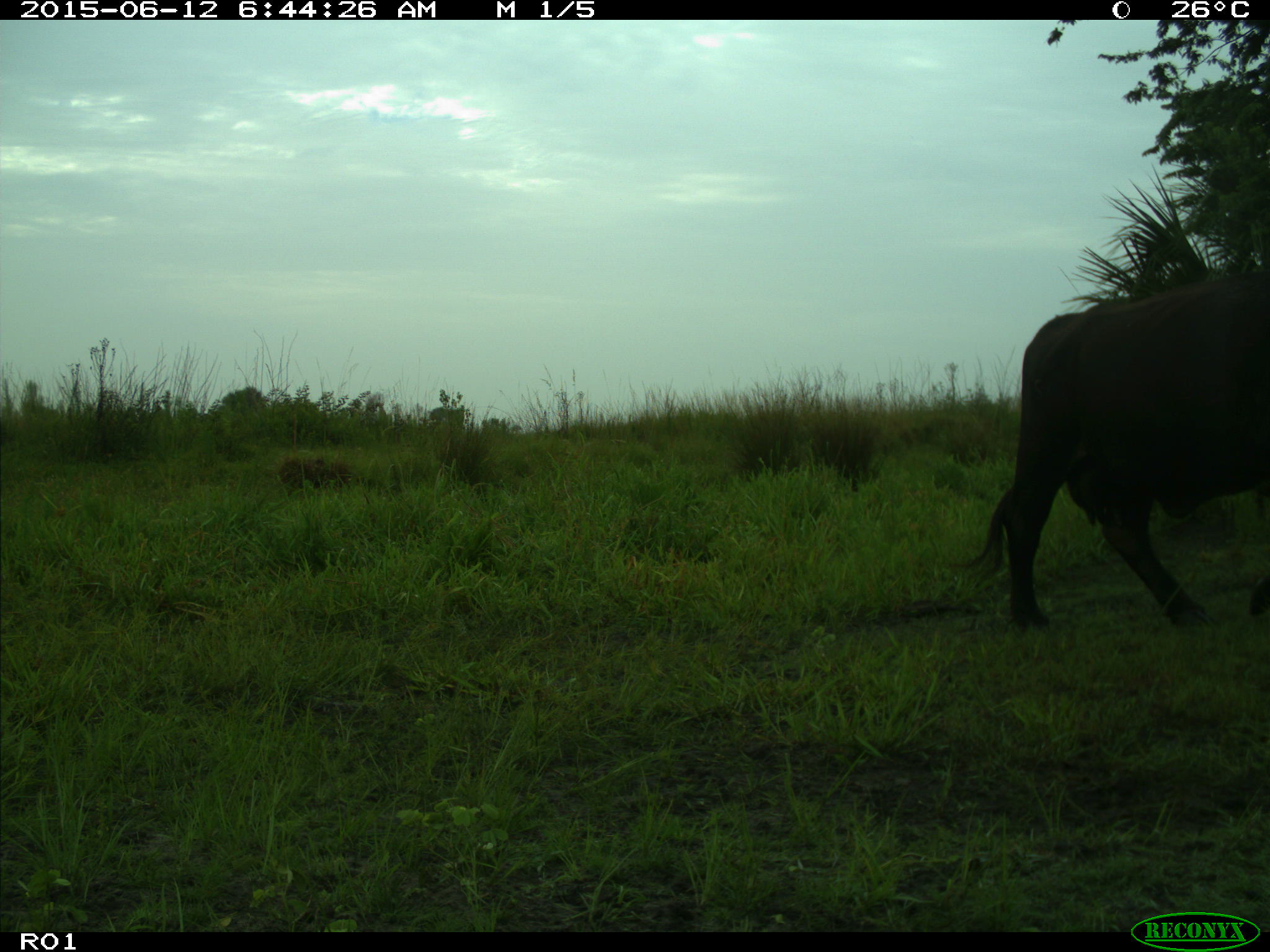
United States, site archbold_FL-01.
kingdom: Animalia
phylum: Chordata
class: Mammalia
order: Artiodactyla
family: Bovidae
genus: Bos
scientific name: Bos taurus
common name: domestic cow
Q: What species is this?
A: Bos taurus (domestic cow).